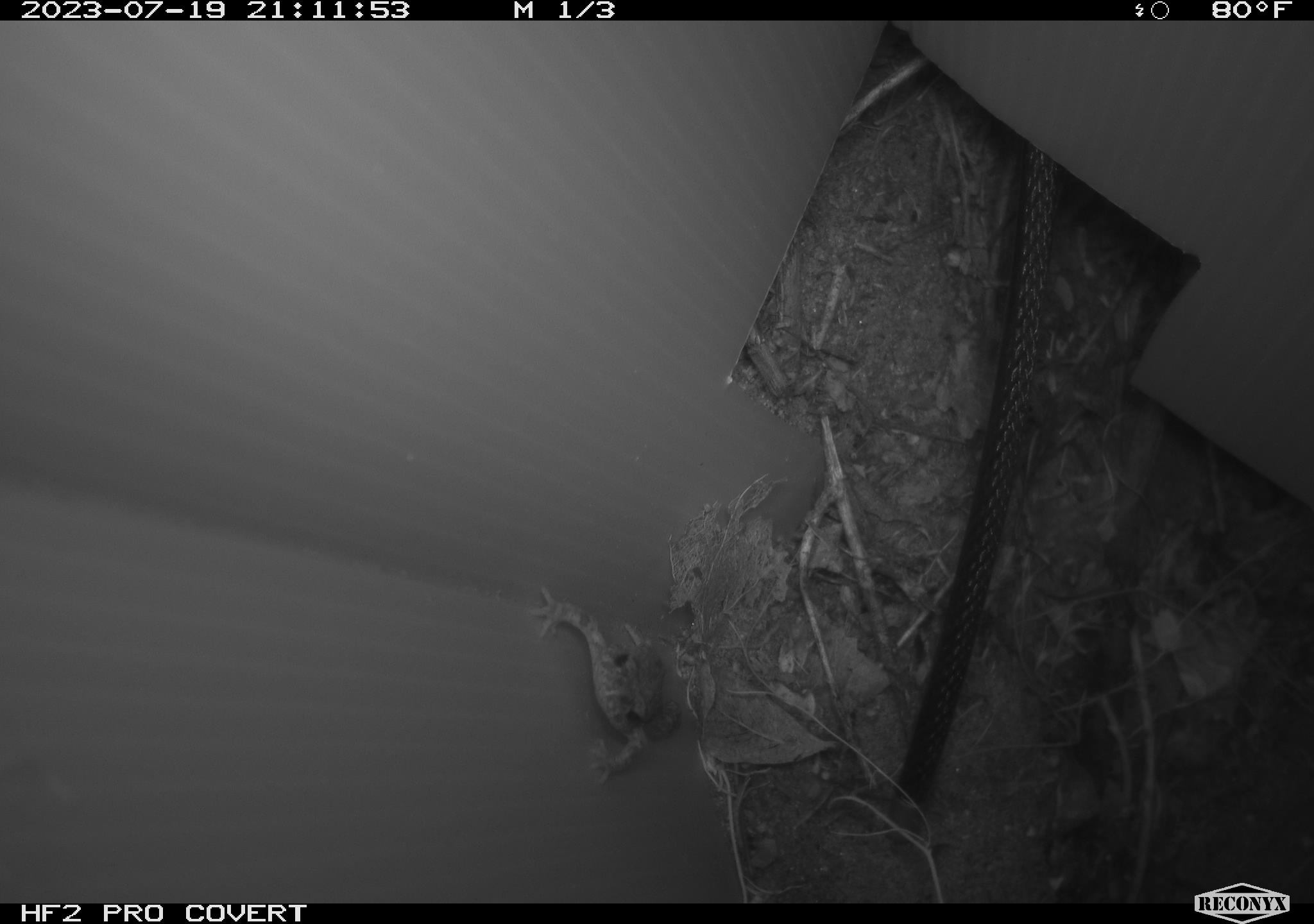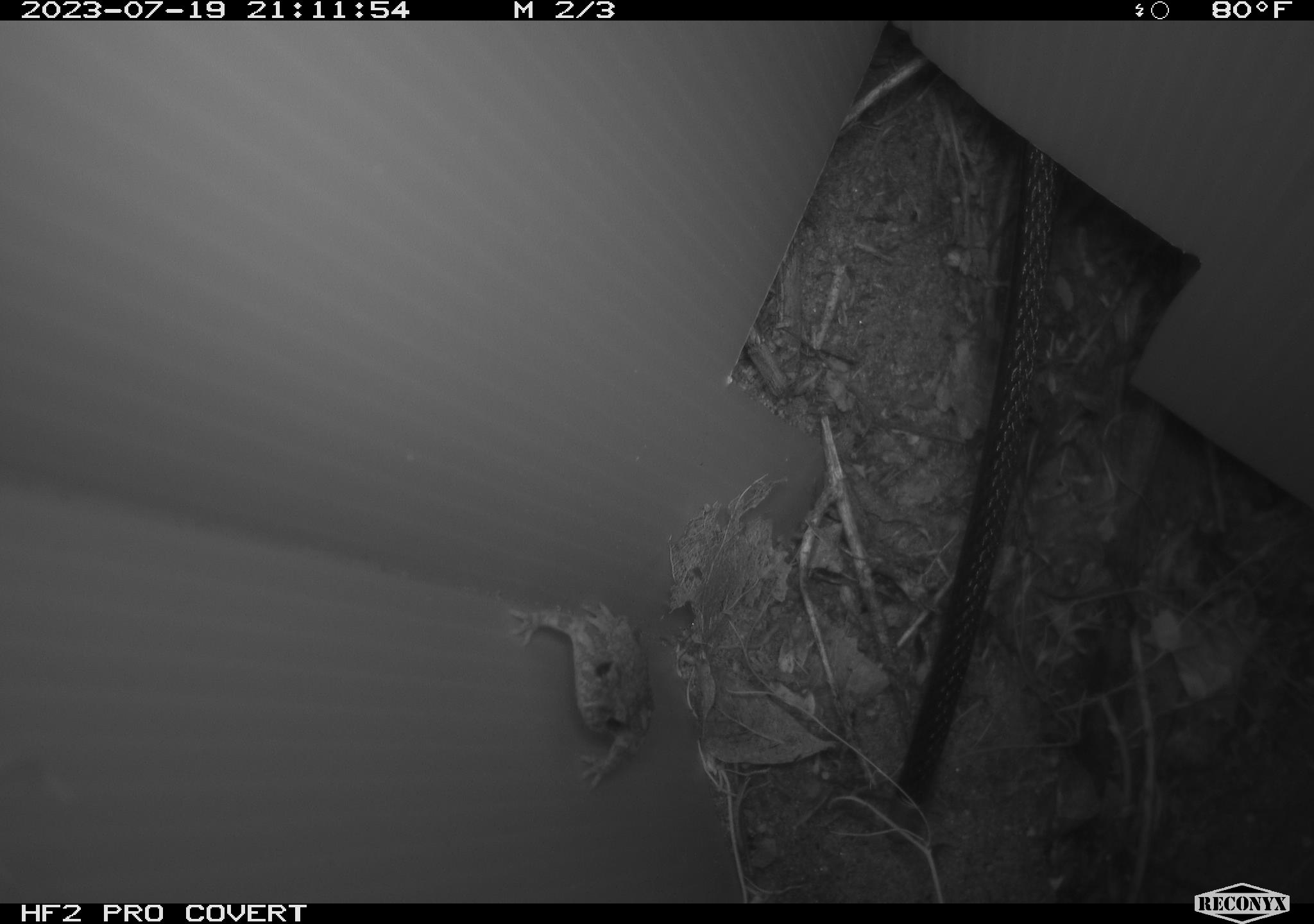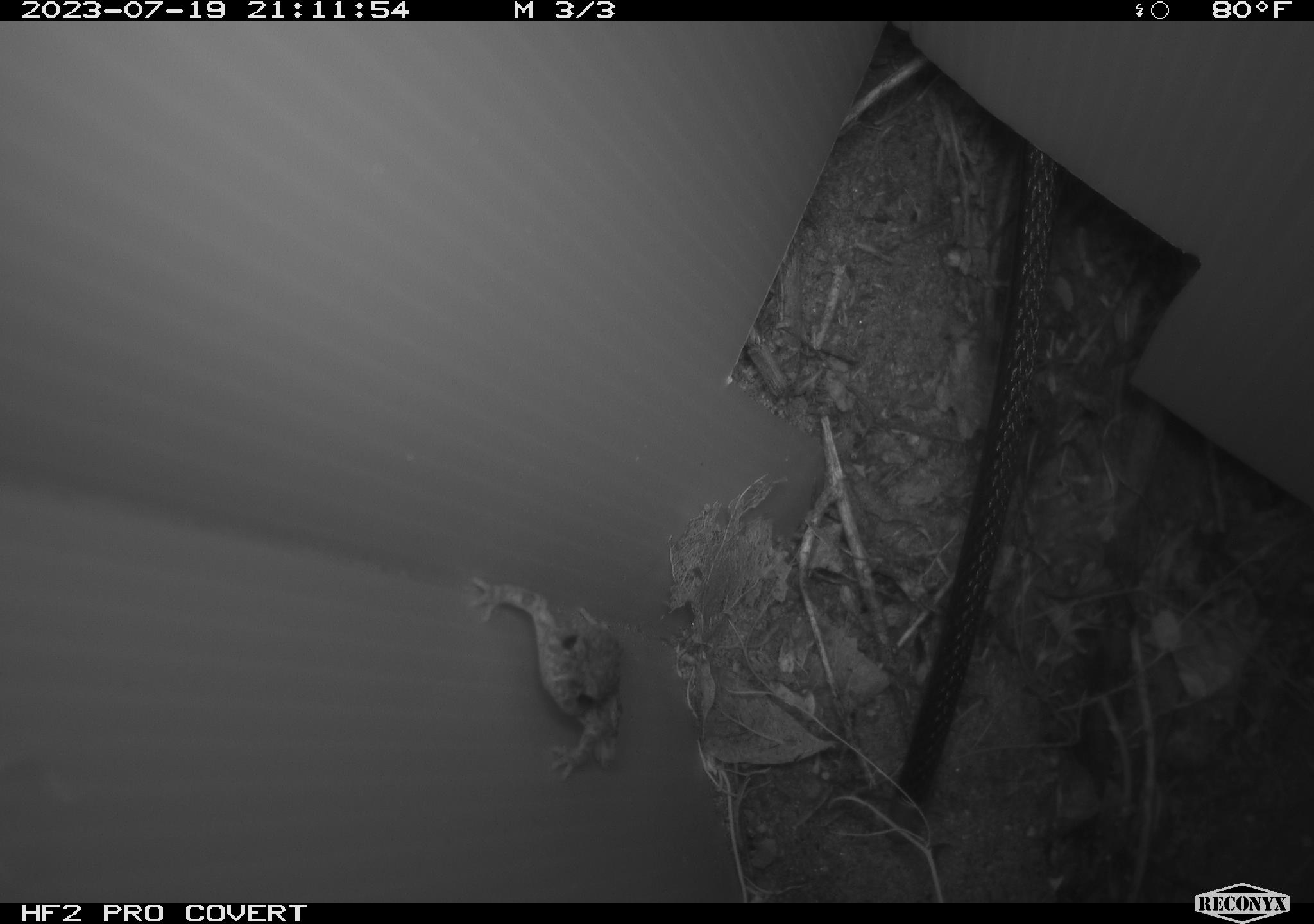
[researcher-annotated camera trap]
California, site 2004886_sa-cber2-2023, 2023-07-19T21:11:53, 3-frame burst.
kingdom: Animalia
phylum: Chordata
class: Amphibia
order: Anura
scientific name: Anura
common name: frogs